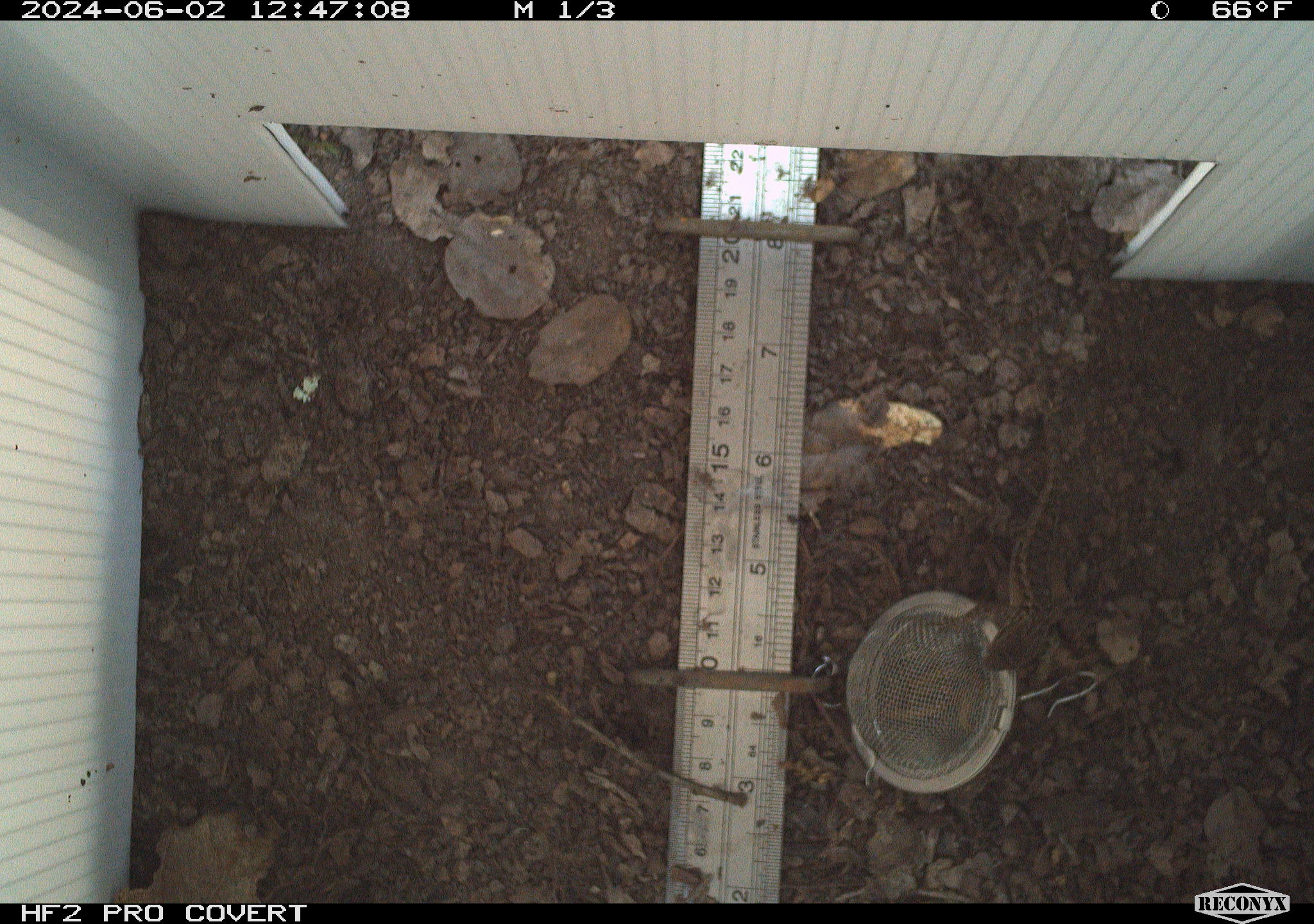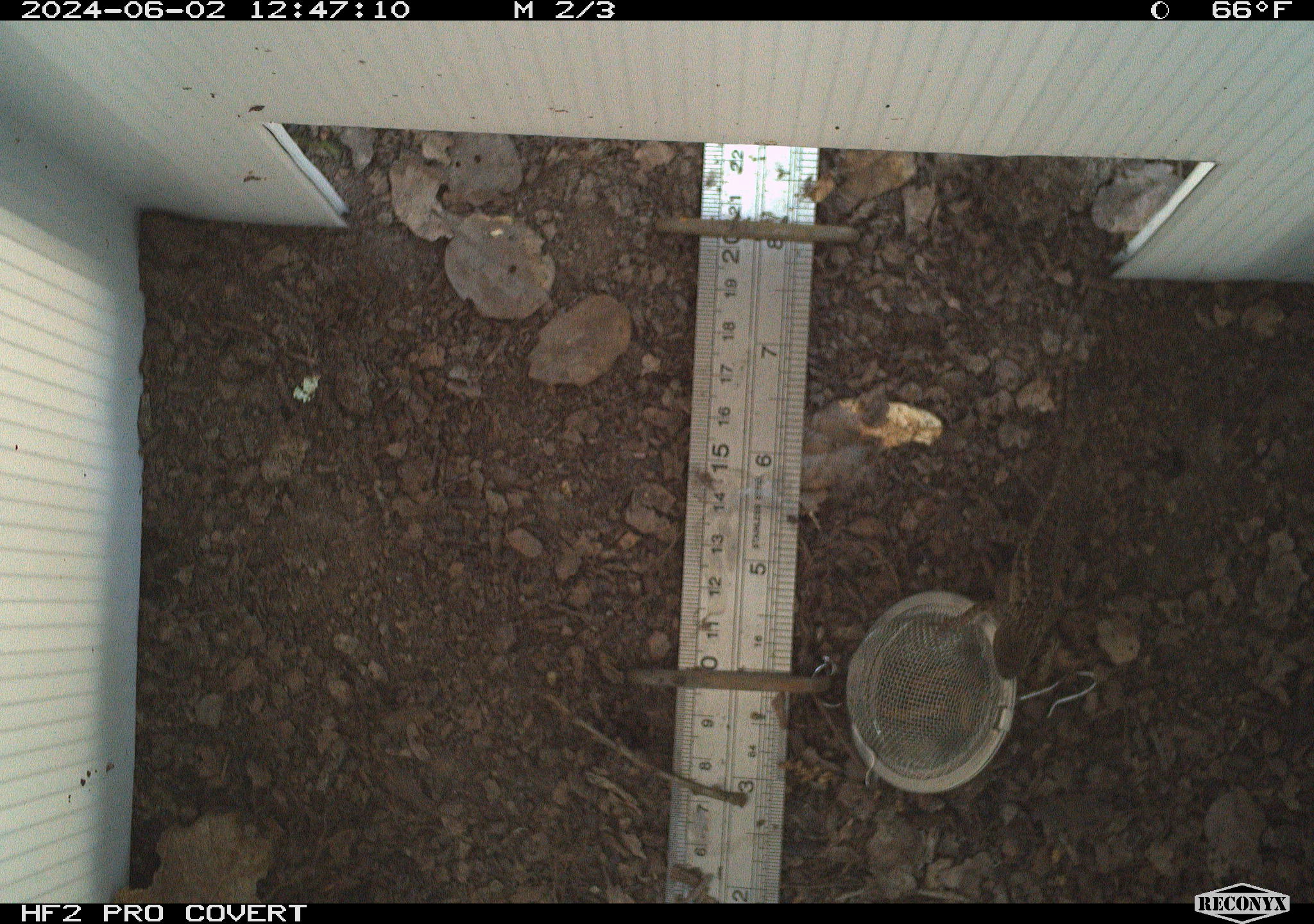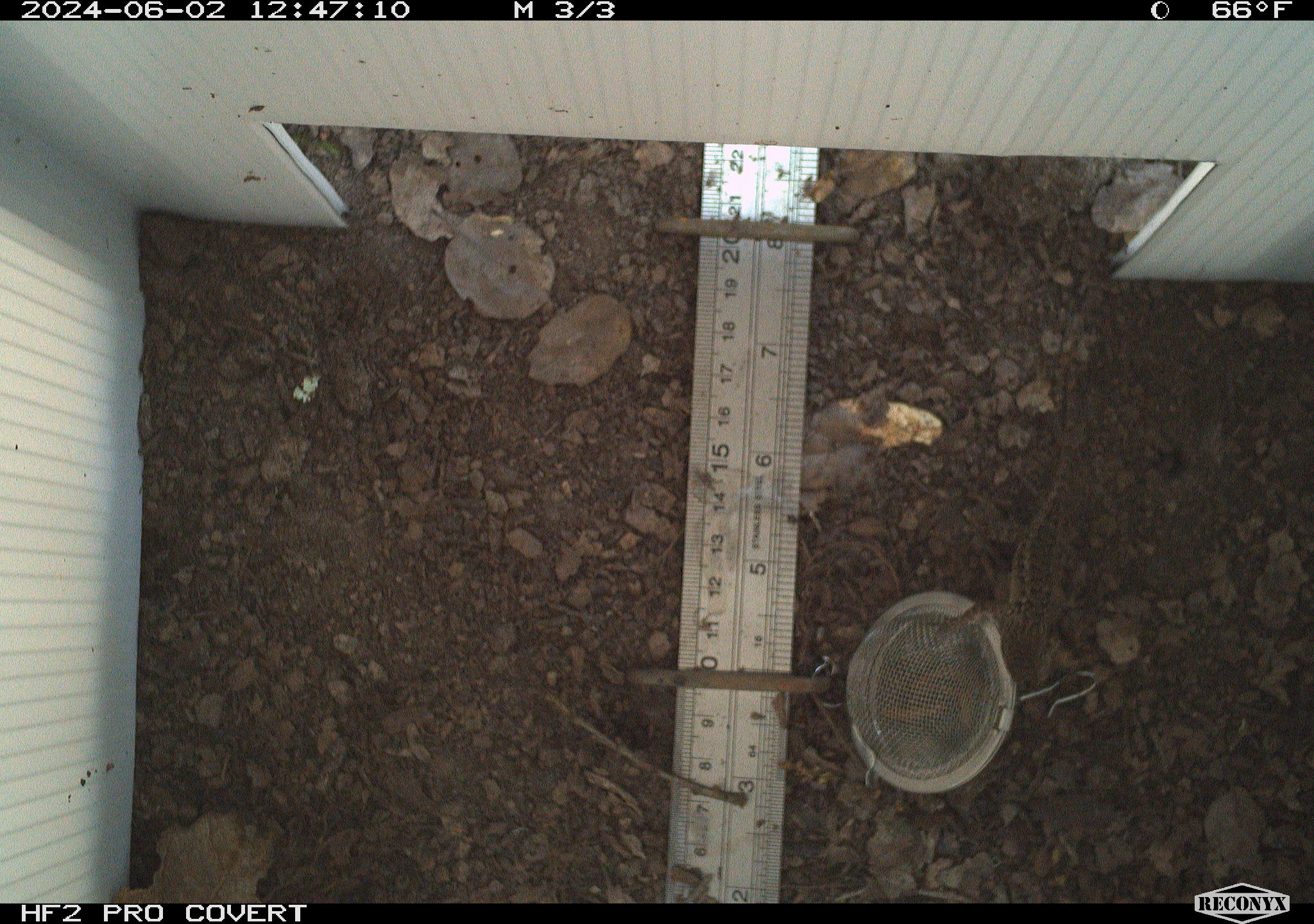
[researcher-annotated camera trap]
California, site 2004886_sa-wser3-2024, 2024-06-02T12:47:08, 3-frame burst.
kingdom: Animalia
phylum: Chordata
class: Reptilia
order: Squamata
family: Phrynosomatidae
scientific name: Phrynosomatidae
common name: phrynosomatid lizards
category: phrynosomatidae family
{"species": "phrynosomatidae family (phrynosomatid lizards) (Phrynosomatidae)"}